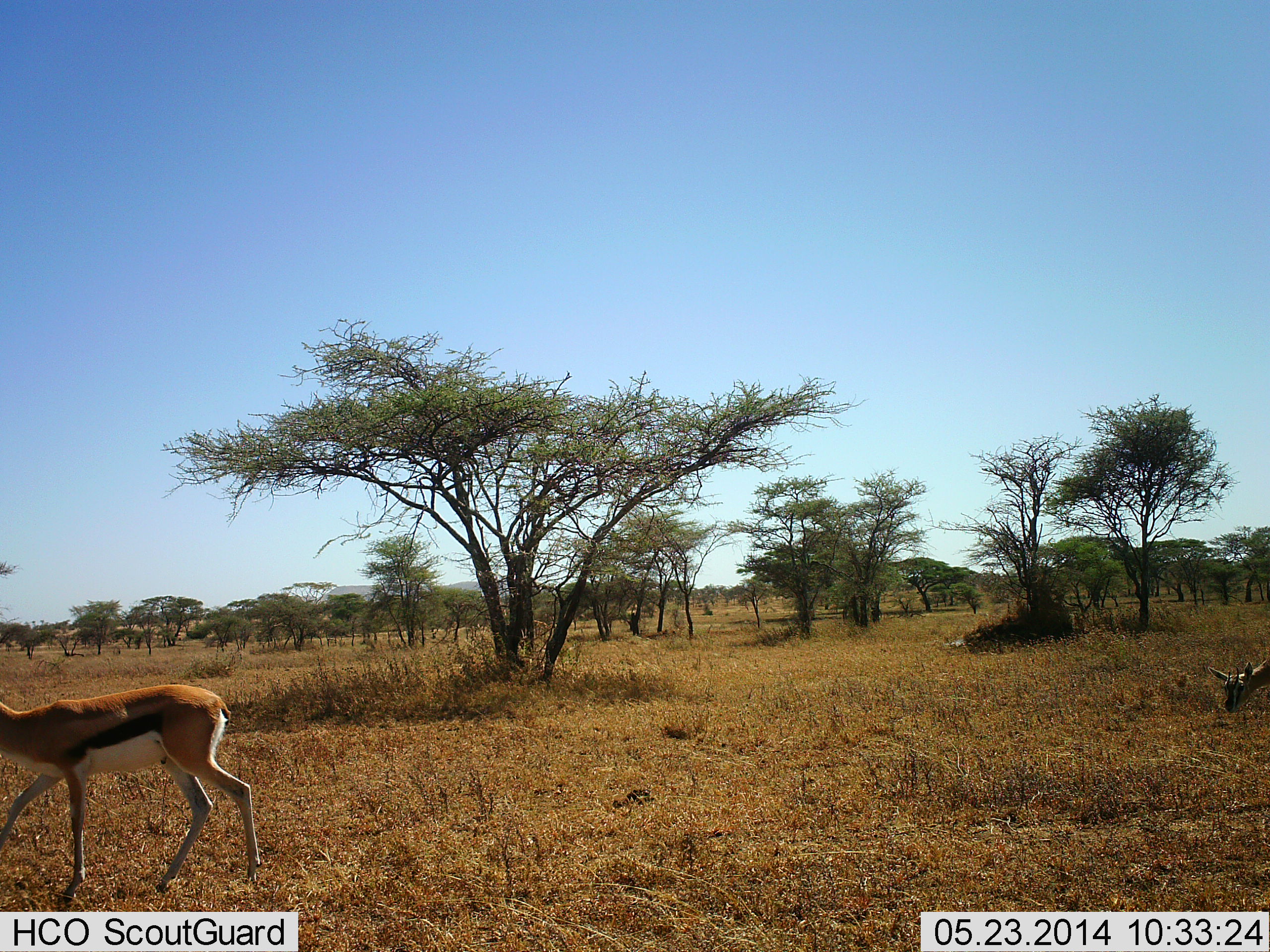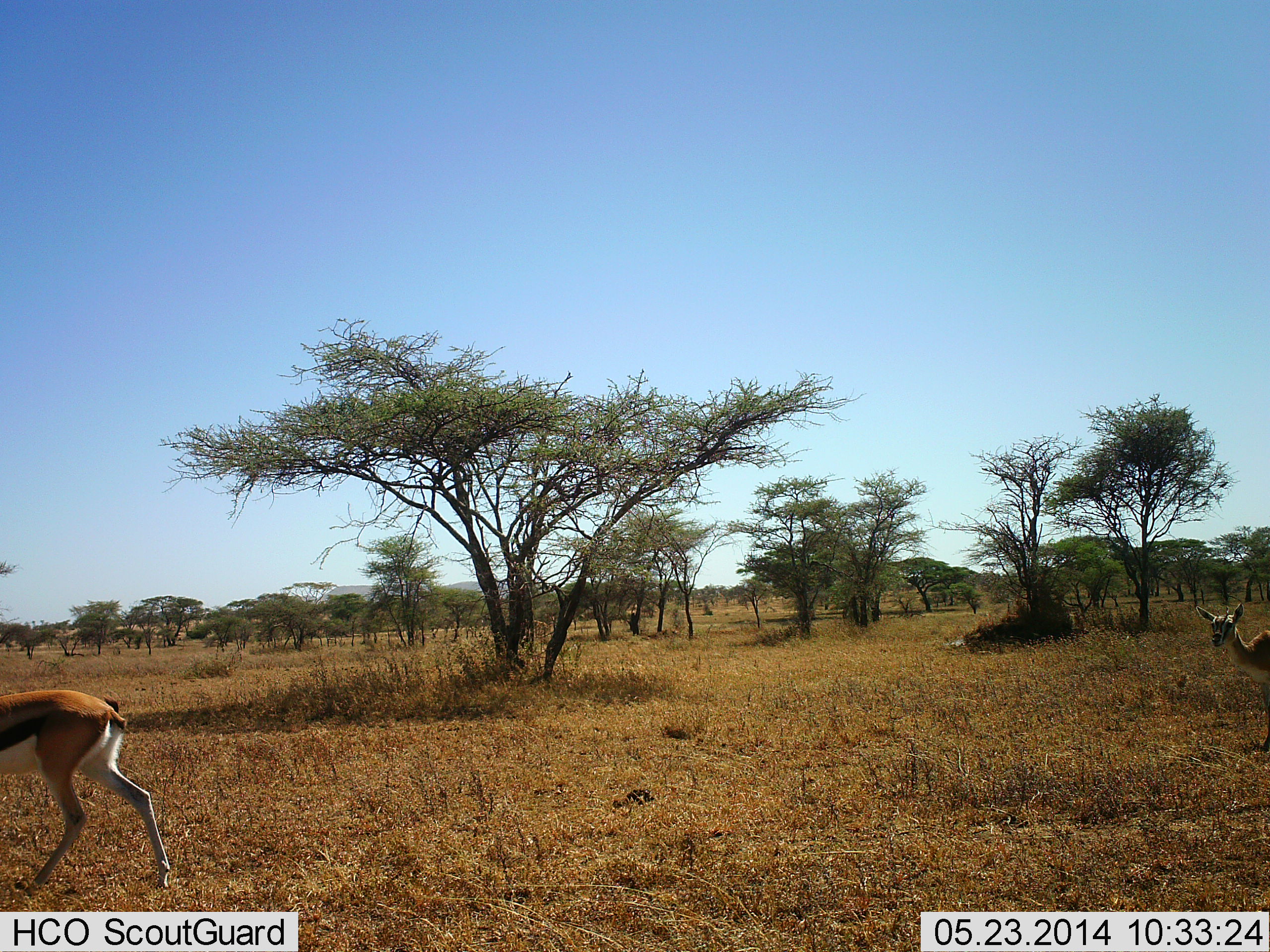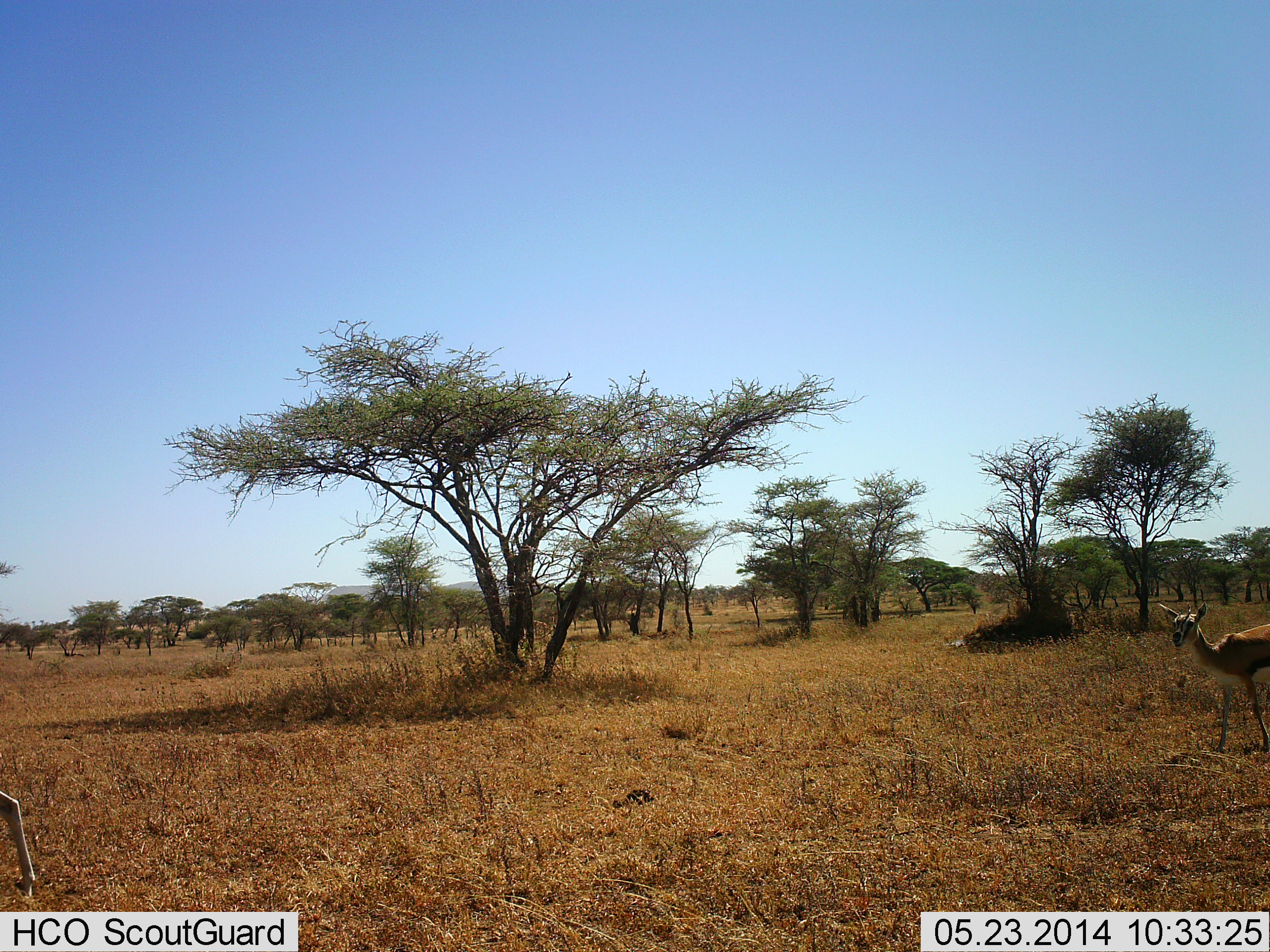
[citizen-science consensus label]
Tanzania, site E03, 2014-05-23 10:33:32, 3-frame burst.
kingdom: Animalia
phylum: Chordata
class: Mammalia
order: Artiodactyla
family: Bovidae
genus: Eudorcas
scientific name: Eudorcas thomsonii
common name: thomson's gazelle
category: gazellethomsons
Gazellethomsons (thomson's gazelle) (Eudorcas thomsonii), count 2. Behavior (volunteer vote fractions): standing 20%, resting 0%, moving 100%, interacting 0%. Young present (vote fraction): 0%. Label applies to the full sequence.